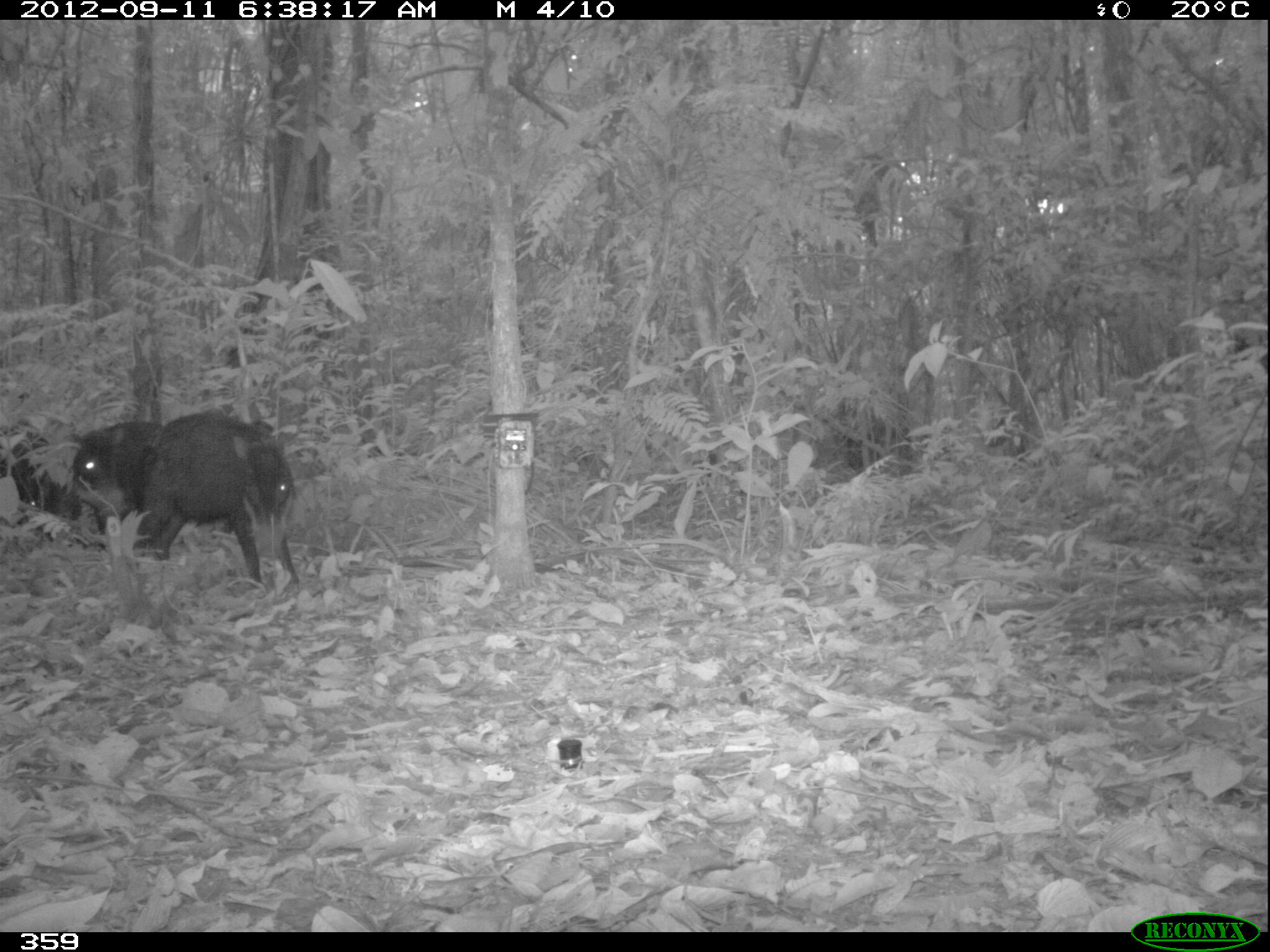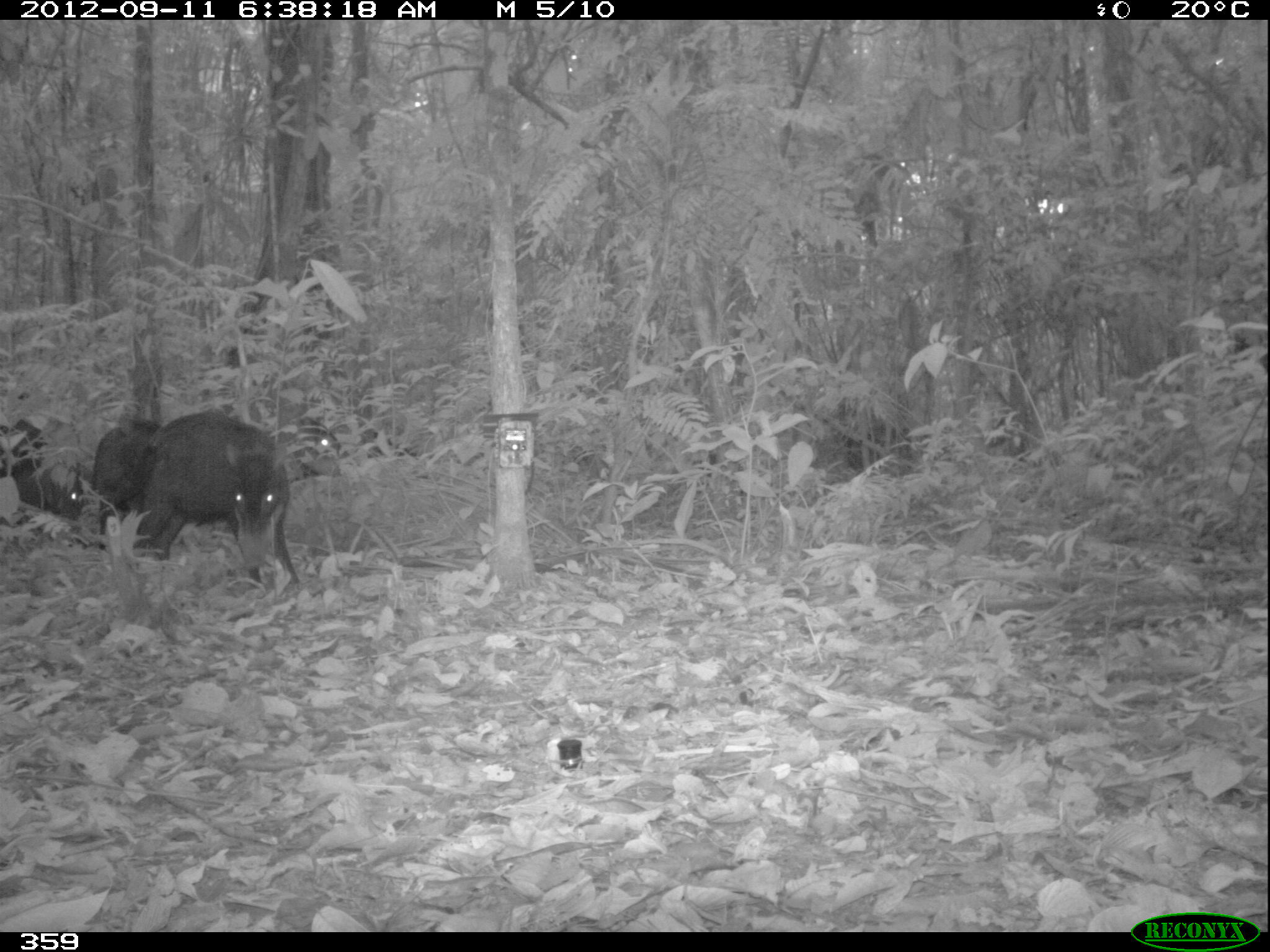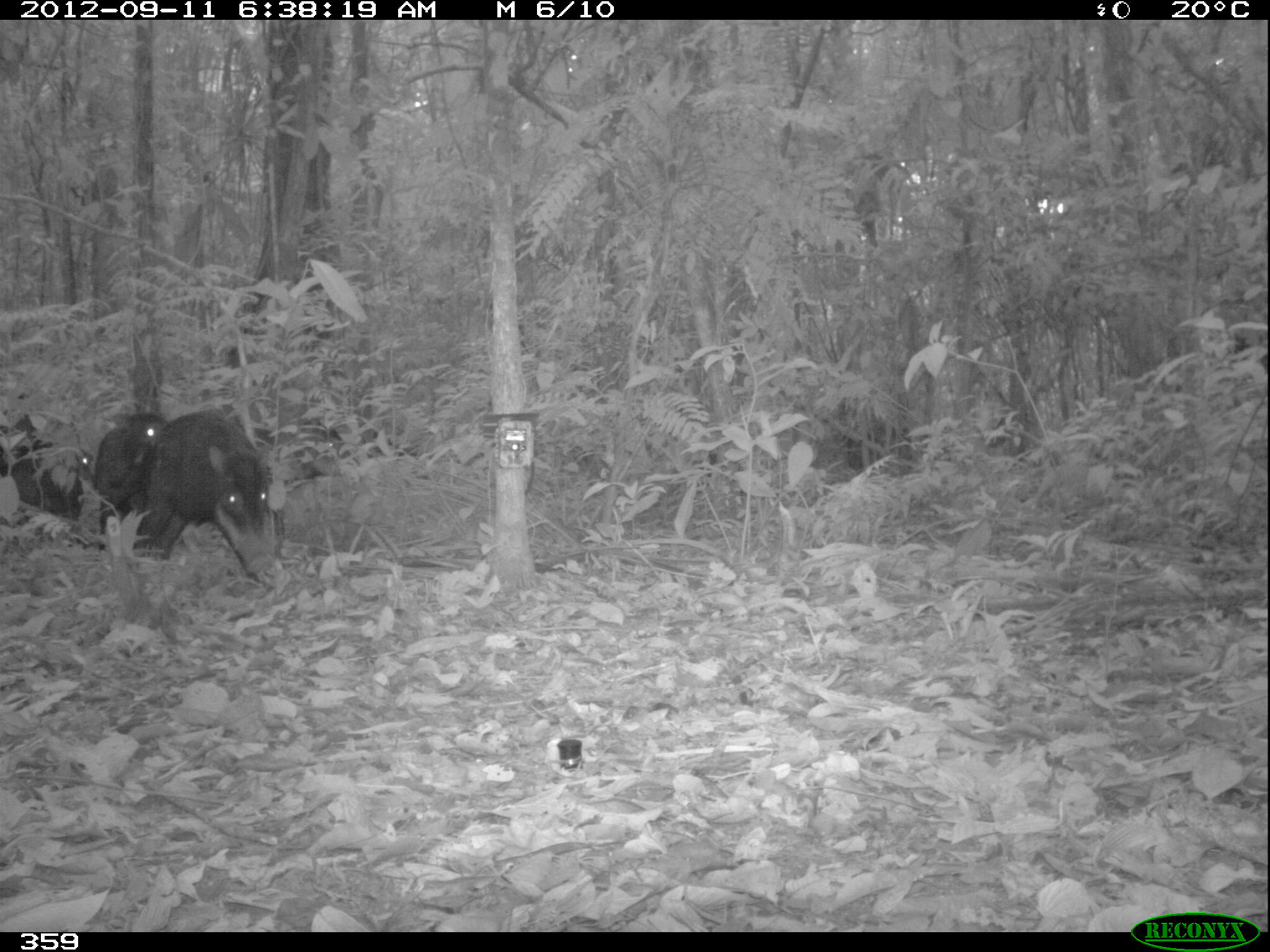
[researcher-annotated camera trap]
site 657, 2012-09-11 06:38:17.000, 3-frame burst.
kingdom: Animalia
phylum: Chordata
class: Mammalia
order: Artiodactyla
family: Tayassuidae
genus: Tayassu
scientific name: Tayassu pecari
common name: white-lipped peccary